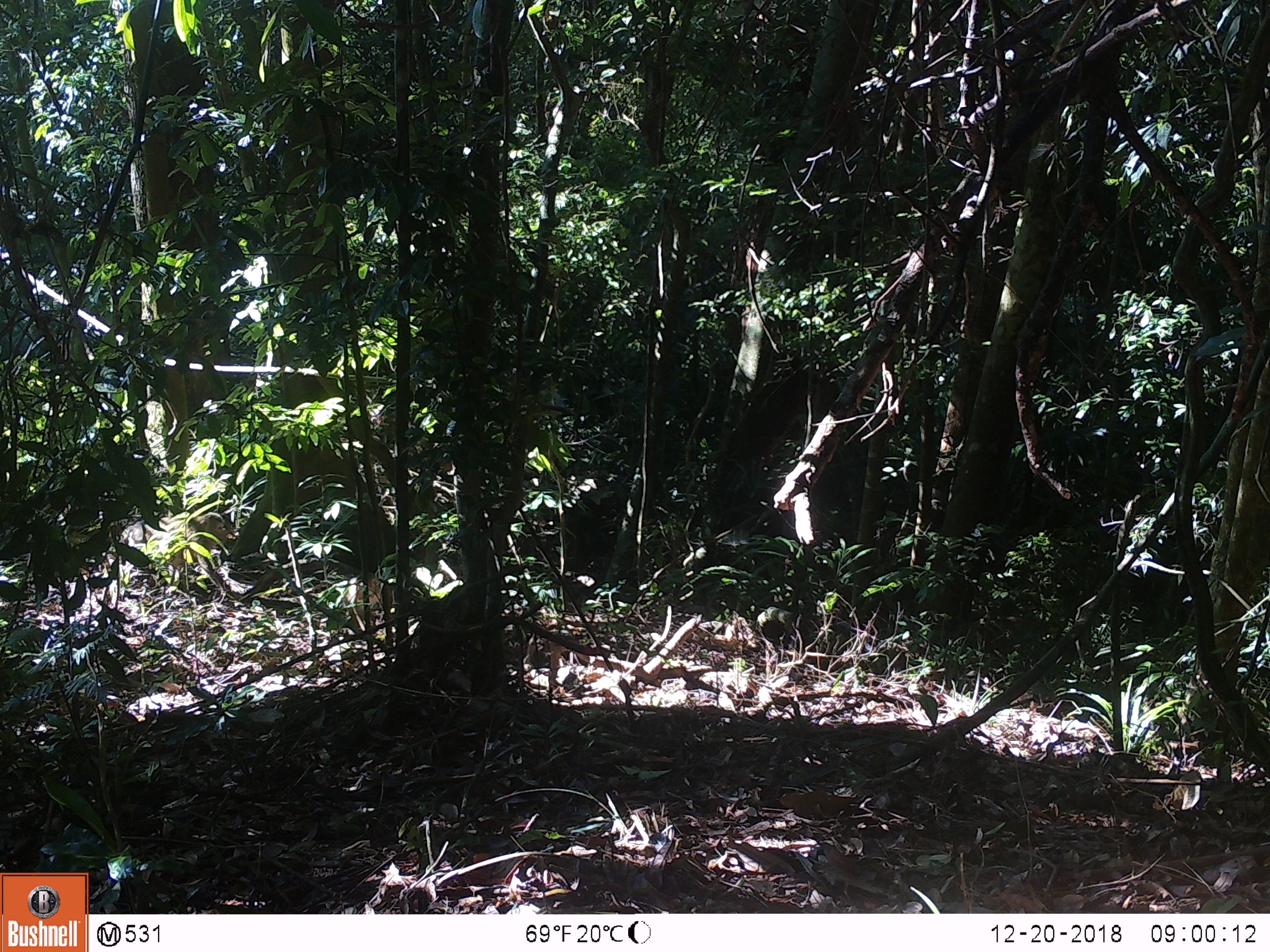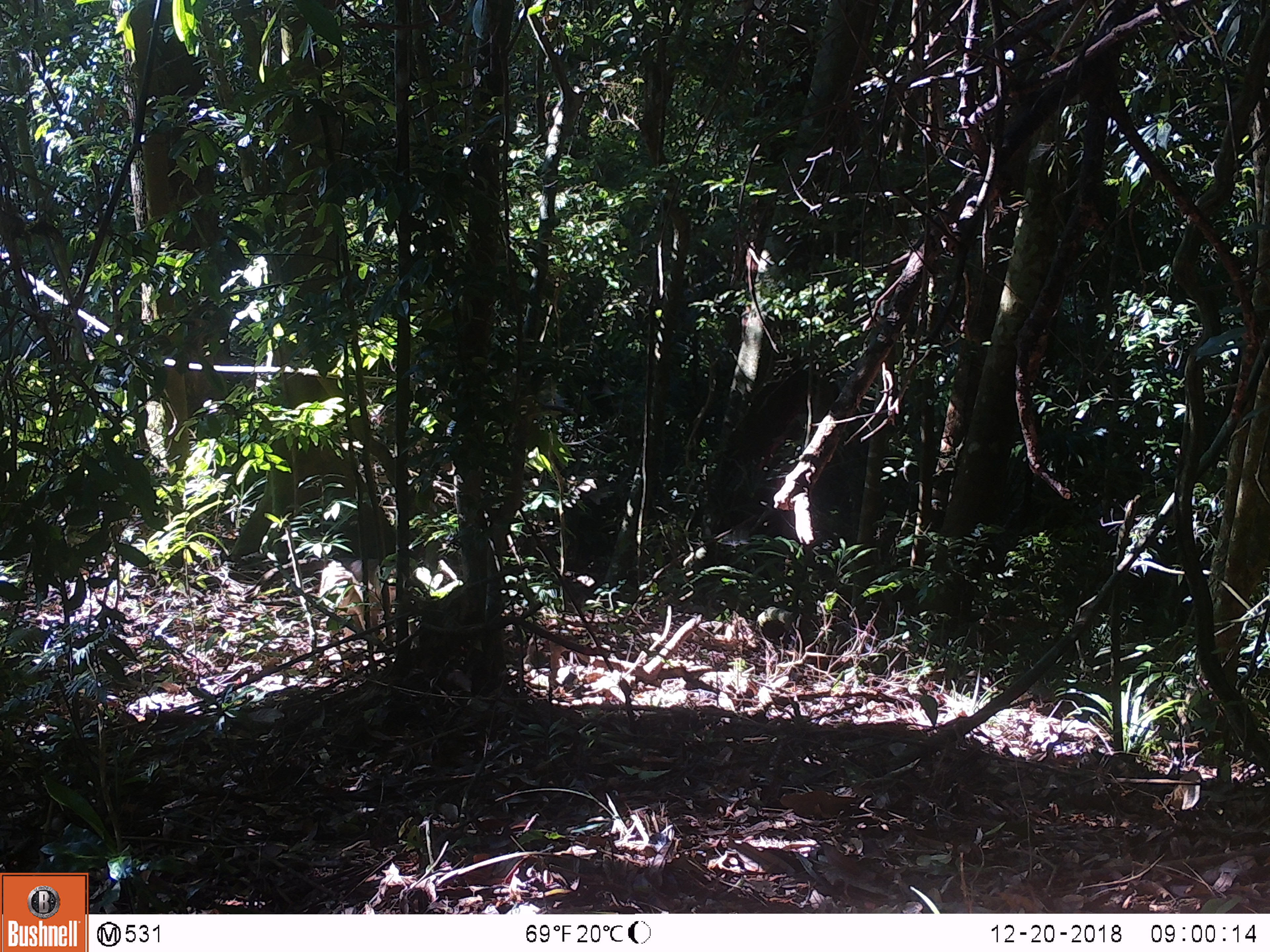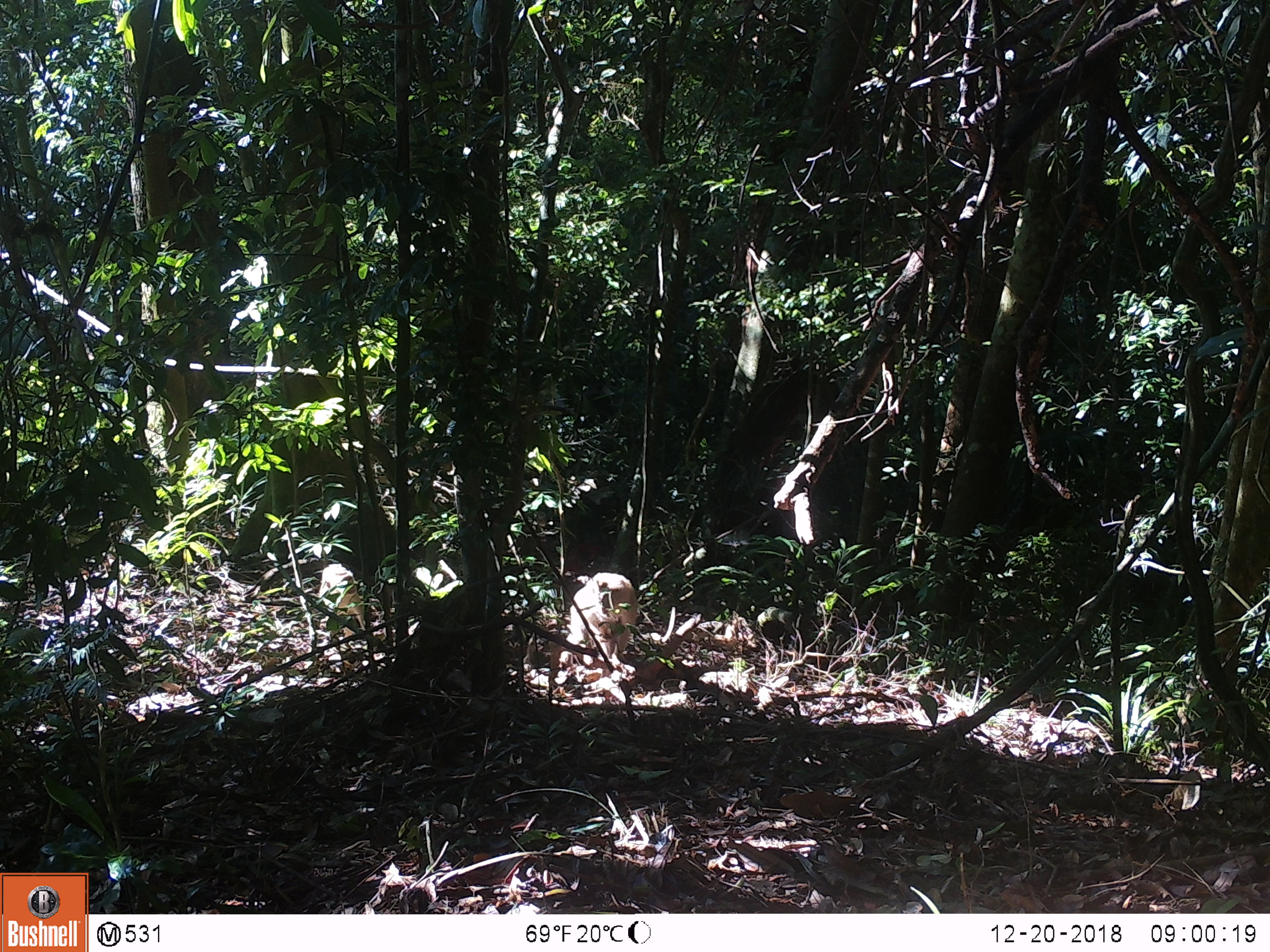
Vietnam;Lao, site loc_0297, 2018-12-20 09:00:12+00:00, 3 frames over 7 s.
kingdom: Animalia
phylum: Chordata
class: Mammalia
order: Primates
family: Cercopithecidae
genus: Macaca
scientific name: Macaca nemestrina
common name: pig-tailed macaque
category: pig tailed macaque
Pig tailed macaque (pig-tailed macaque) (Macaca nemestrina). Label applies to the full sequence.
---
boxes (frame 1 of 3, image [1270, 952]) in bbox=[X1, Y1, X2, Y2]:
pig tailed macaque: bbox=[120, 512, 238, 576]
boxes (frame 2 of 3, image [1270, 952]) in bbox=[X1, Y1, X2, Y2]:
pig tailed macaque: bbox=[319, 560, 396, 636]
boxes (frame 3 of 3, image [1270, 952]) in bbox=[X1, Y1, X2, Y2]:
pig tailed macaque: bbox=[560, 570, 638, 675]; bbox=[318, 563, 365, 630]